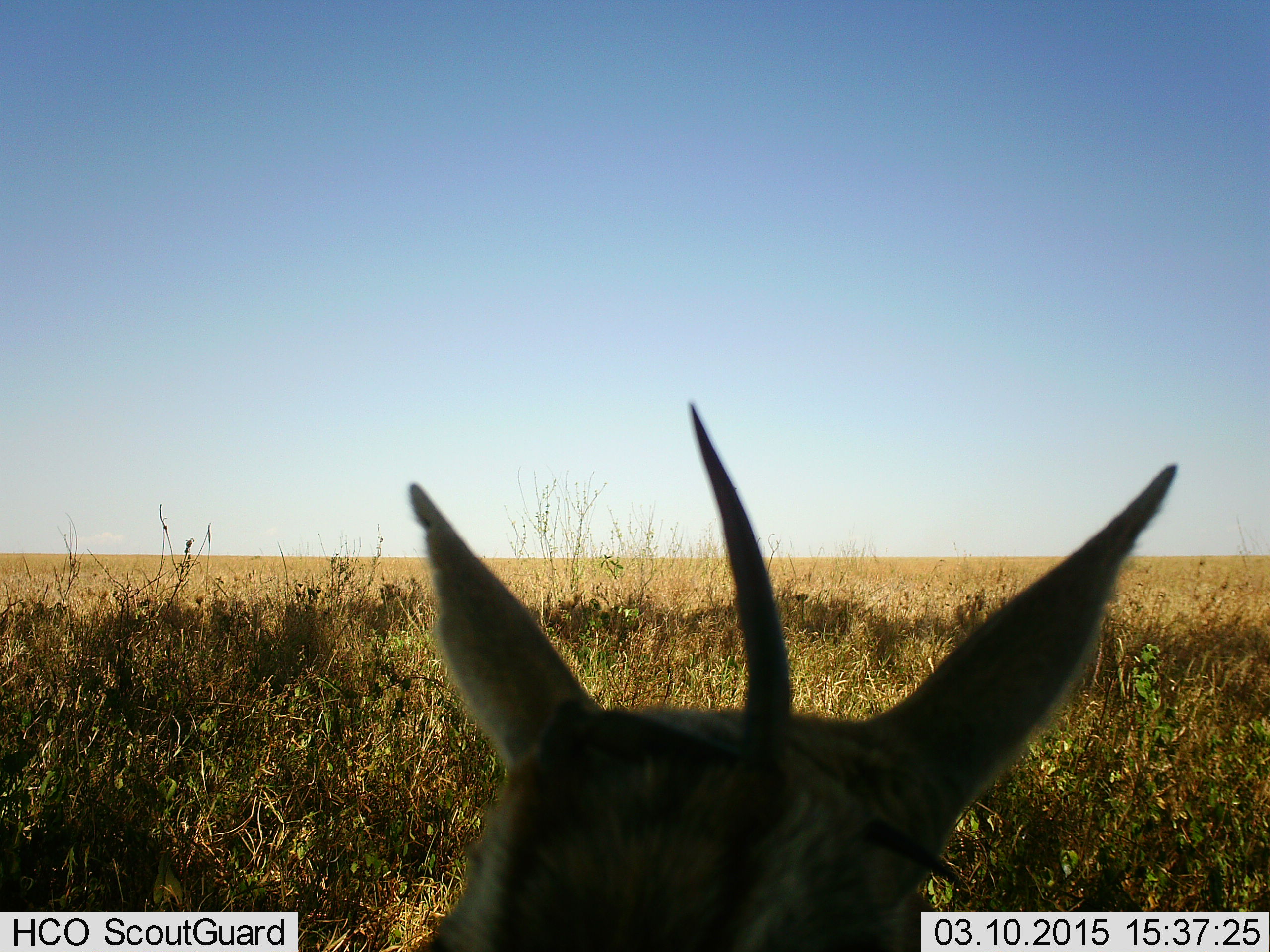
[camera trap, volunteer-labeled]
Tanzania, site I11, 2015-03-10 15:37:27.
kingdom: Animalia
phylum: Chordata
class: Mammalia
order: Artiodactyla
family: Bovidae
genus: Eudorcas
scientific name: Eudorcas thomsonii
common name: thomson's gazelle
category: gazellethomsons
Gazellethomsons (thomson's gazelle) (Eudorcas thomsonii), count 1. Behavior (volunteer vote fractions): standing 70%, resting 20%, moving 0%, interacting 10%. Young present (vote fraction): 0%. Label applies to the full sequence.